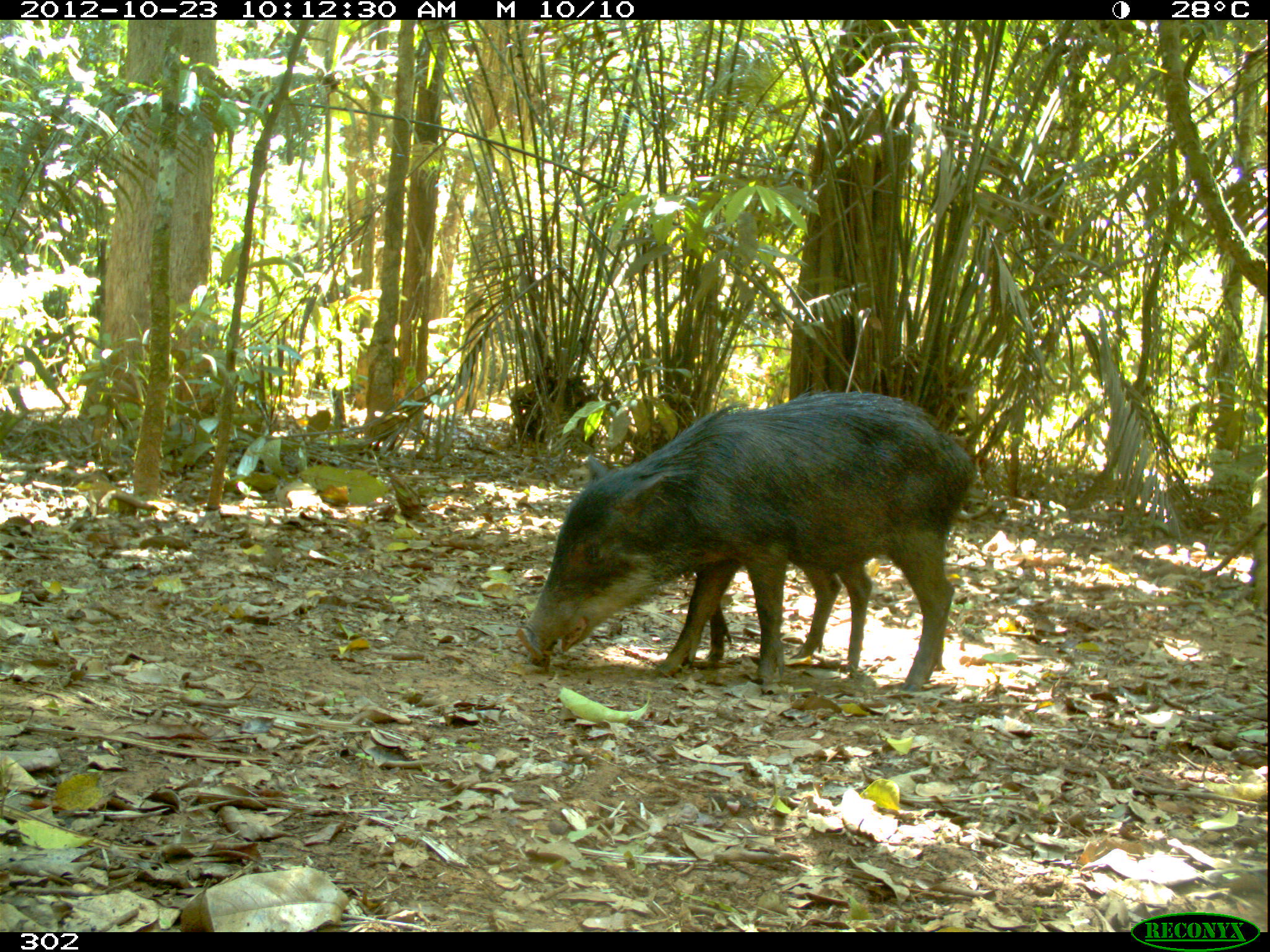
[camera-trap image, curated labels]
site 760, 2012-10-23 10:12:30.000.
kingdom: Animalia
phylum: Chordata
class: Mammalia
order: Artiodactyla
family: Tayassuidae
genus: Tayassu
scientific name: Tayassu pecari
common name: white-lipped peccary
Tayassu pecari (white-lipped peccary).